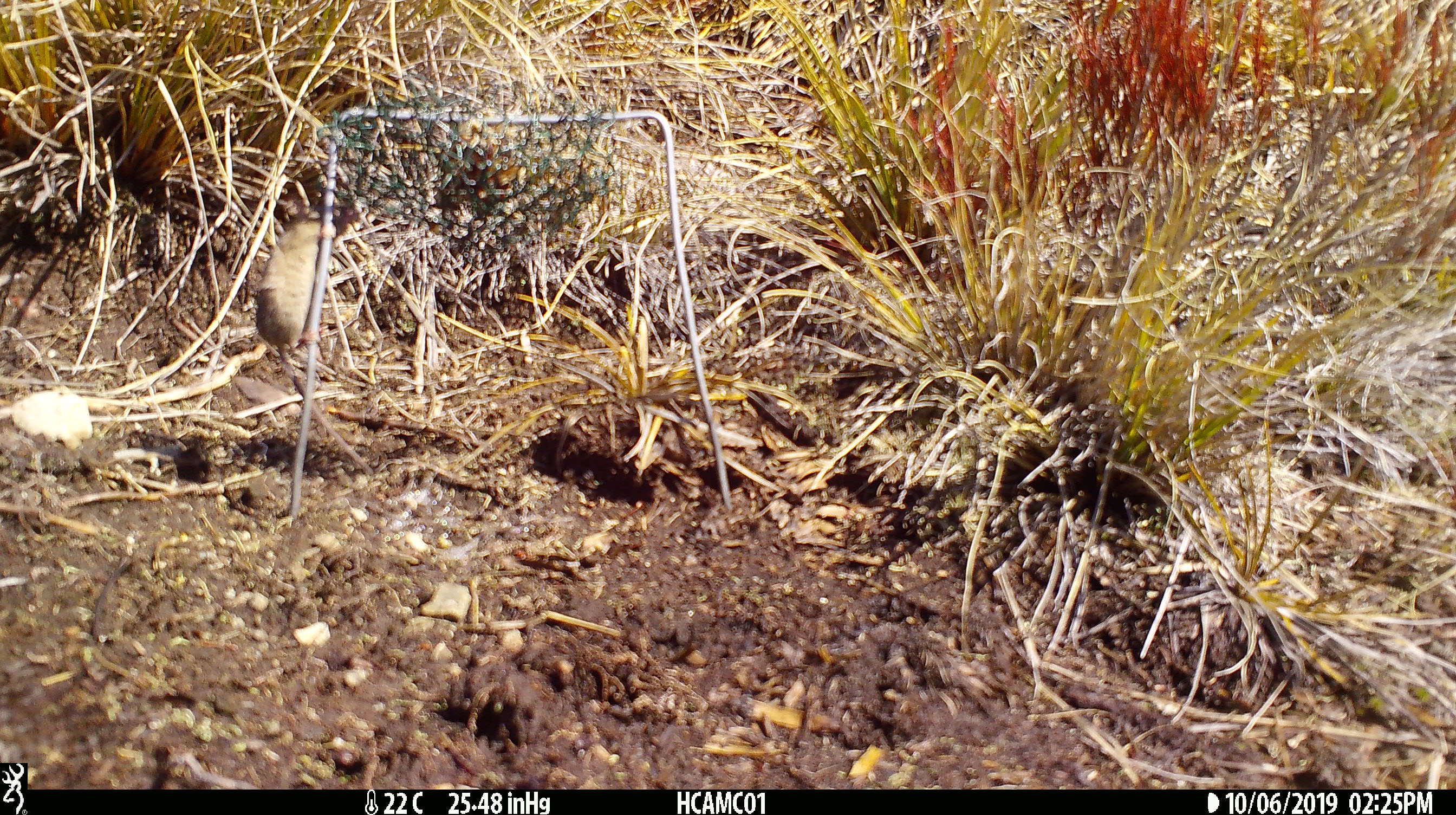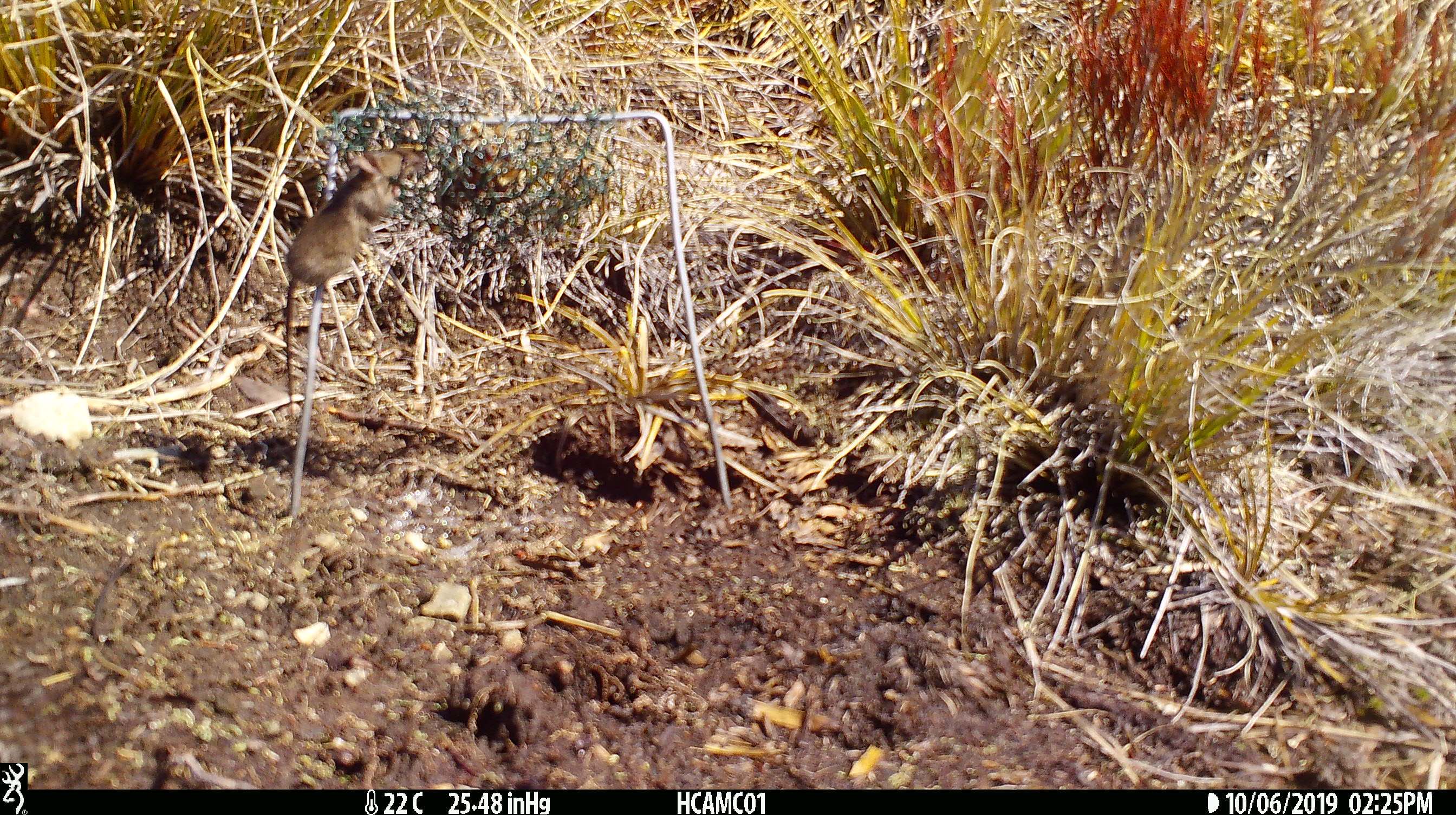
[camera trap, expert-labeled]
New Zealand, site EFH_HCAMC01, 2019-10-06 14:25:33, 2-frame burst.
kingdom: Animalia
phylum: Chordata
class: Mammalia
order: Rodentia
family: Muridae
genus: Mus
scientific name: Mus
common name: mouse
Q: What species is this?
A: Mouse (Mus).